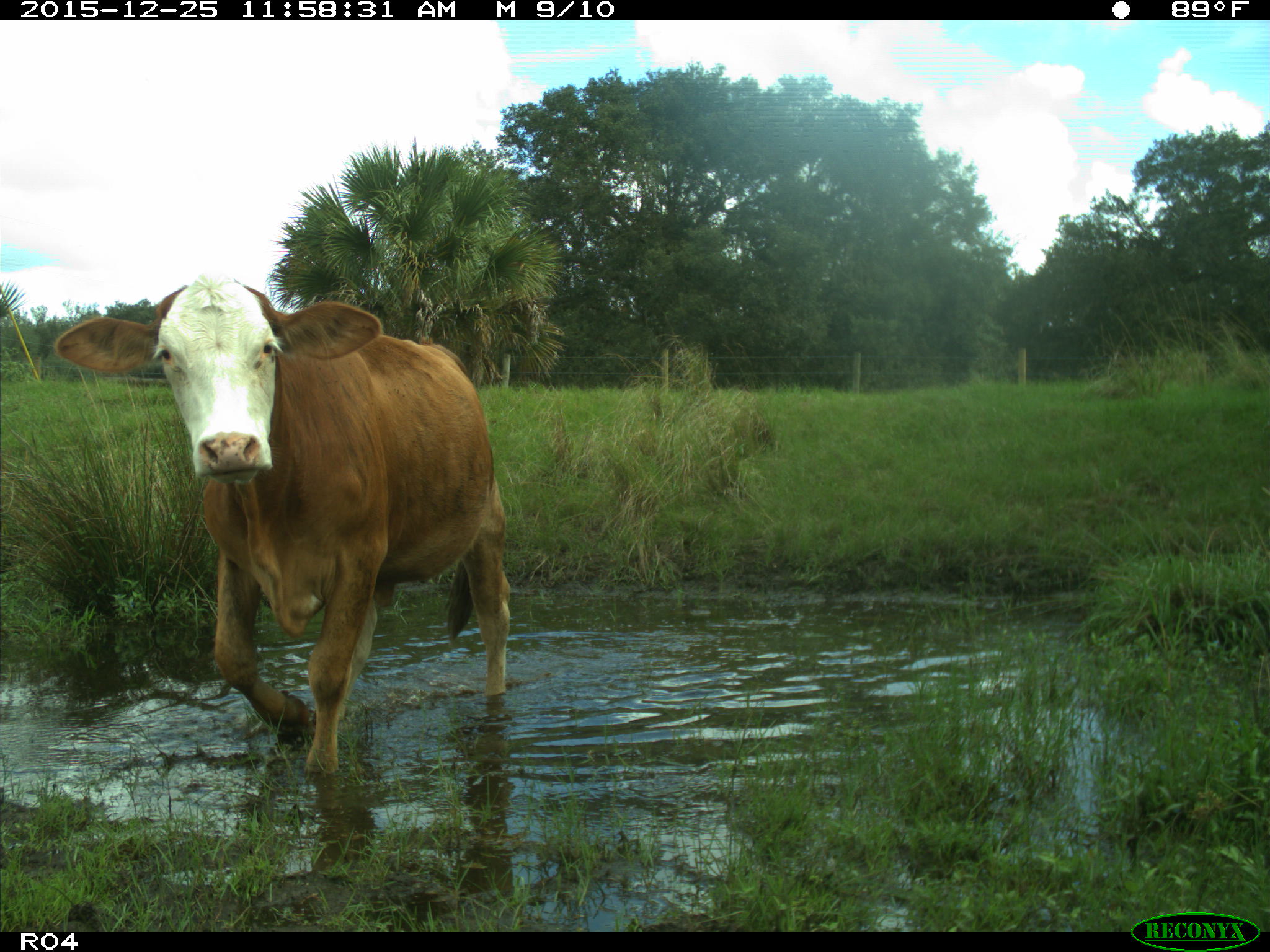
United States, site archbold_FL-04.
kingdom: Animalia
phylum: Chordata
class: Mammalia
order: Artiodactyla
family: Bovidae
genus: Bos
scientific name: Bos taurus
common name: domestic cow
Bos taurus (domestic cow).